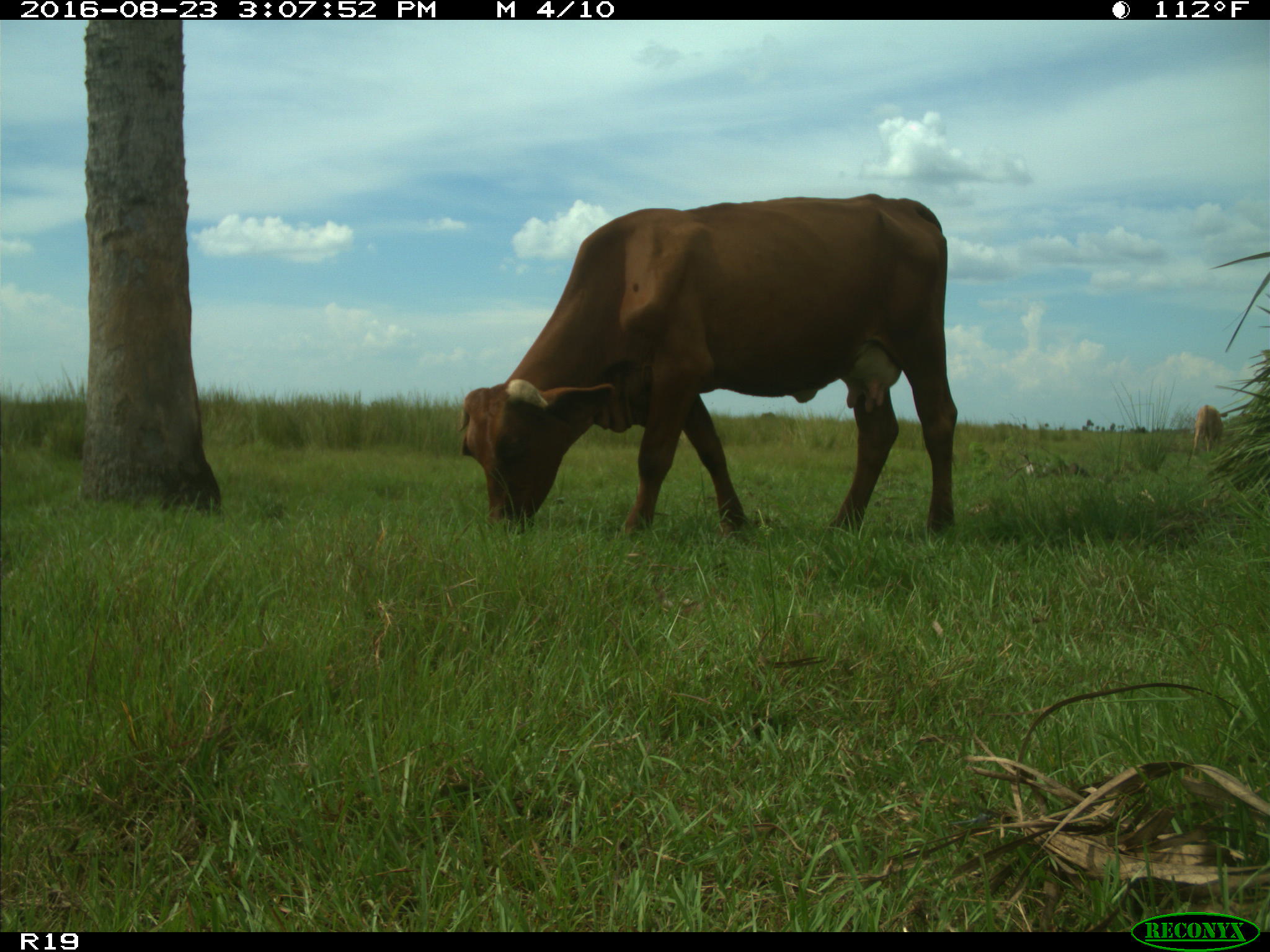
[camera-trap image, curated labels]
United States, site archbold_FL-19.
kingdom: Animalia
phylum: Chordata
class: Mammalia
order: Artiodactyla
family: Bovidae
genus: Bos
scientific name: Bos taurus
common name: domestic cow